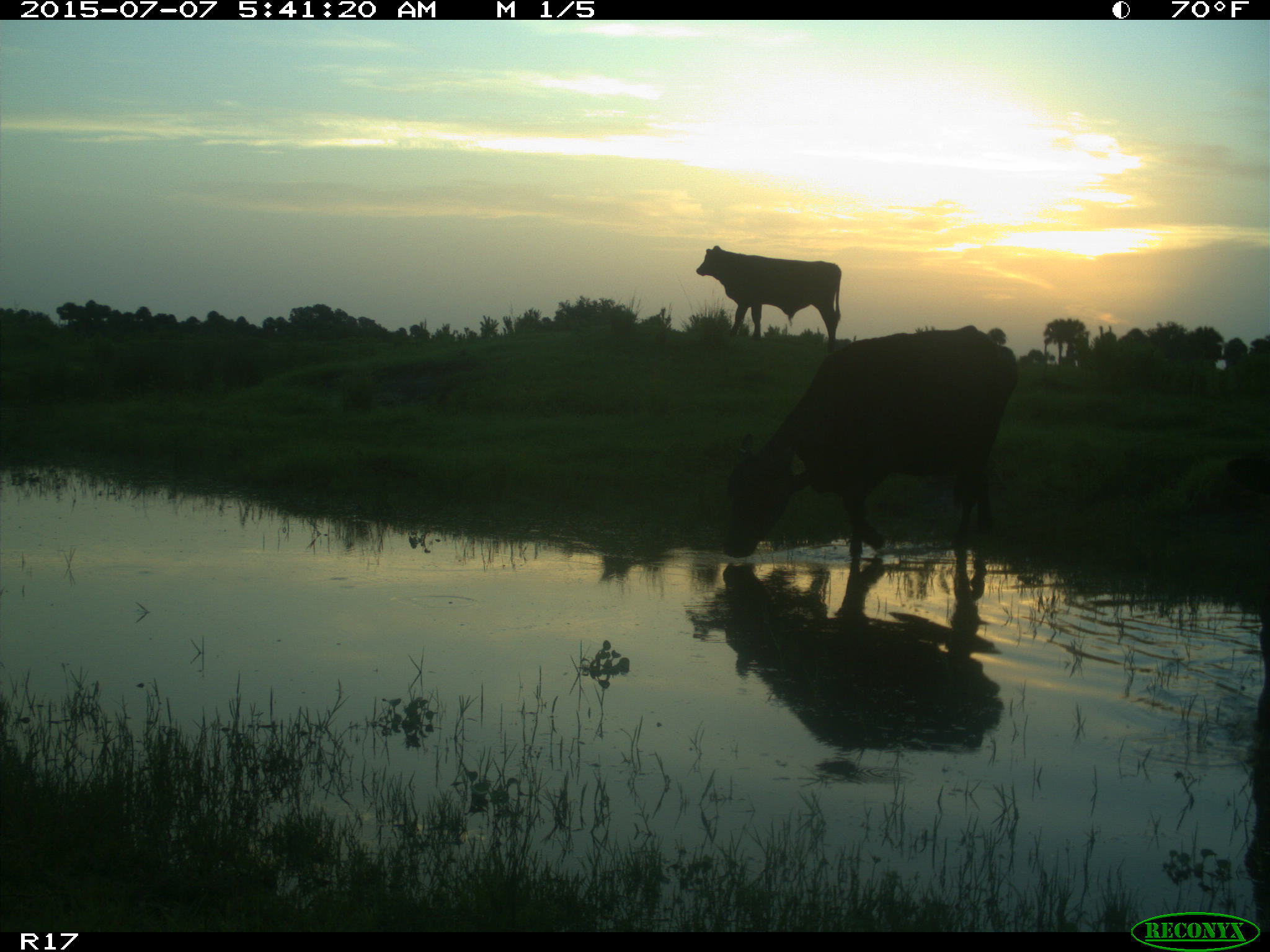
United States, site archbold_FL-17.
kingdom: Animalia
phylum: Chordata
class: Mammalia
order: Artiodactyla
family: Bovidae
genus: Bos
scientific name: Bos taurus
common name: domestic cow